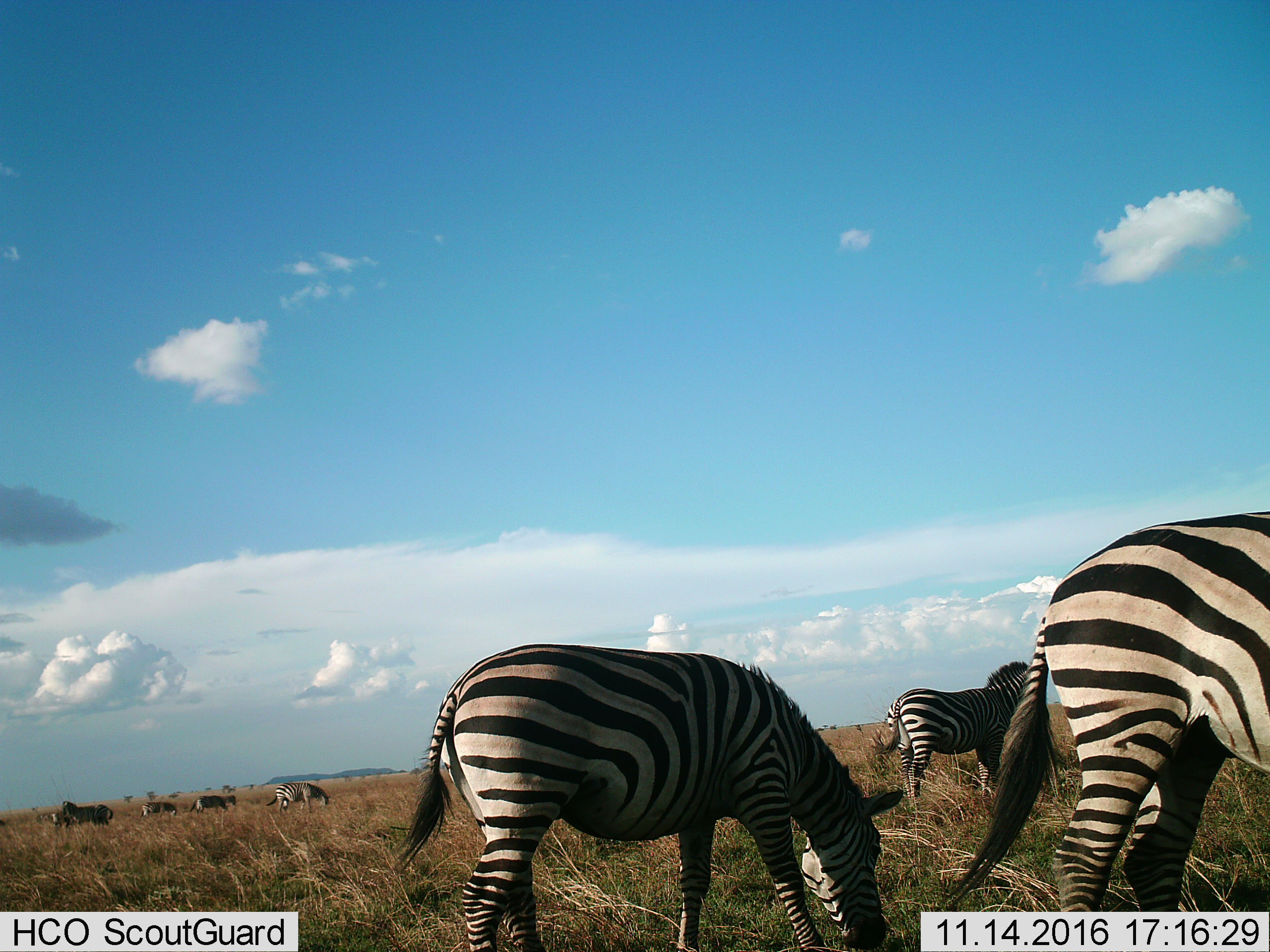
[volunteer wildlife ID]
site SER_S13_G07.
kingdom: Animalia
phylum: Chordata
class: Mammalia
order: Perissodactyla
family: Equidae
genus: Equus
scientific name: Equus quagga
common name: plains zebra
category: zebraplains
Zebraplains (plains zebra) (Equus quagga), count 7. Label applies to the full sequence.